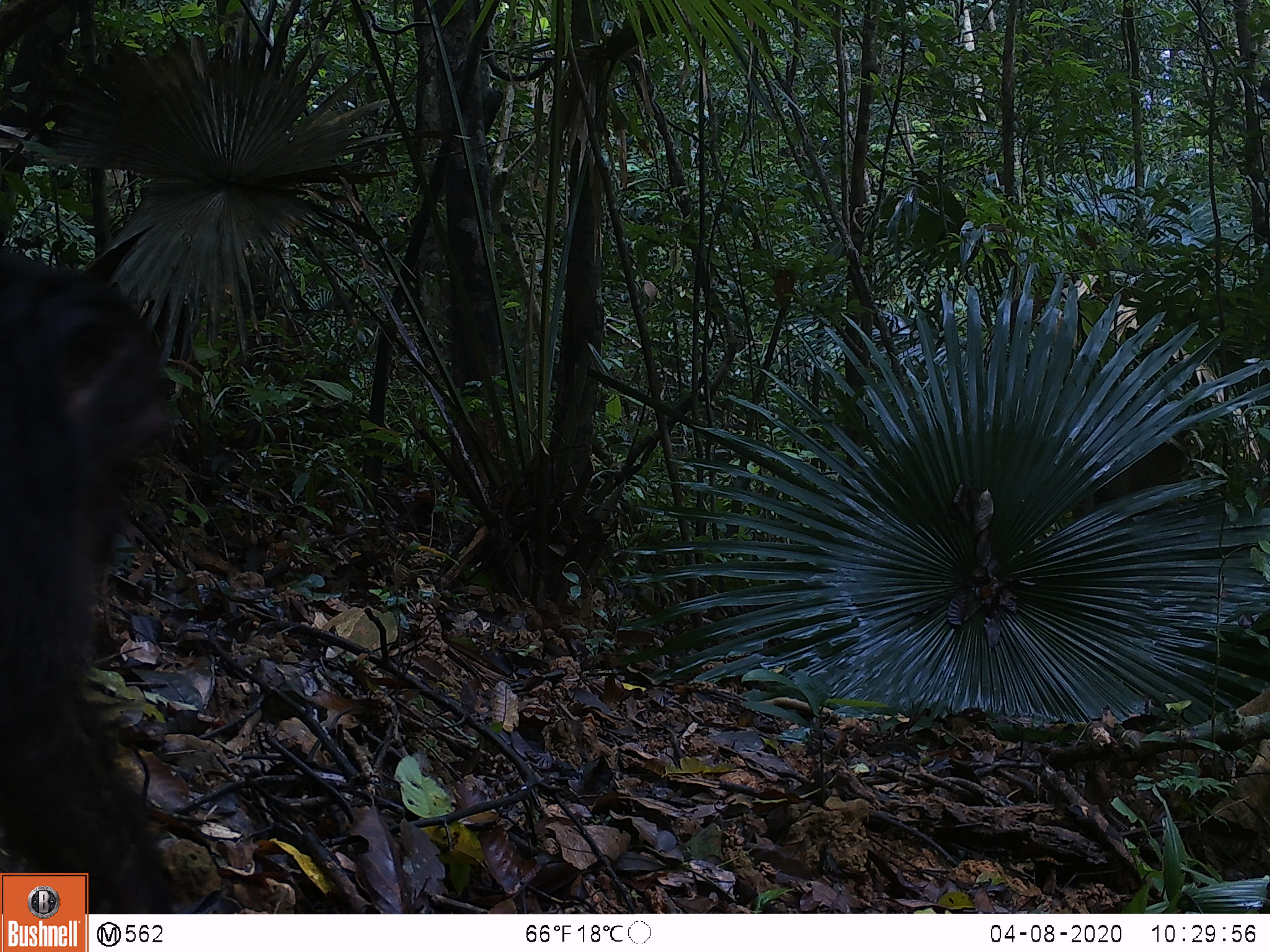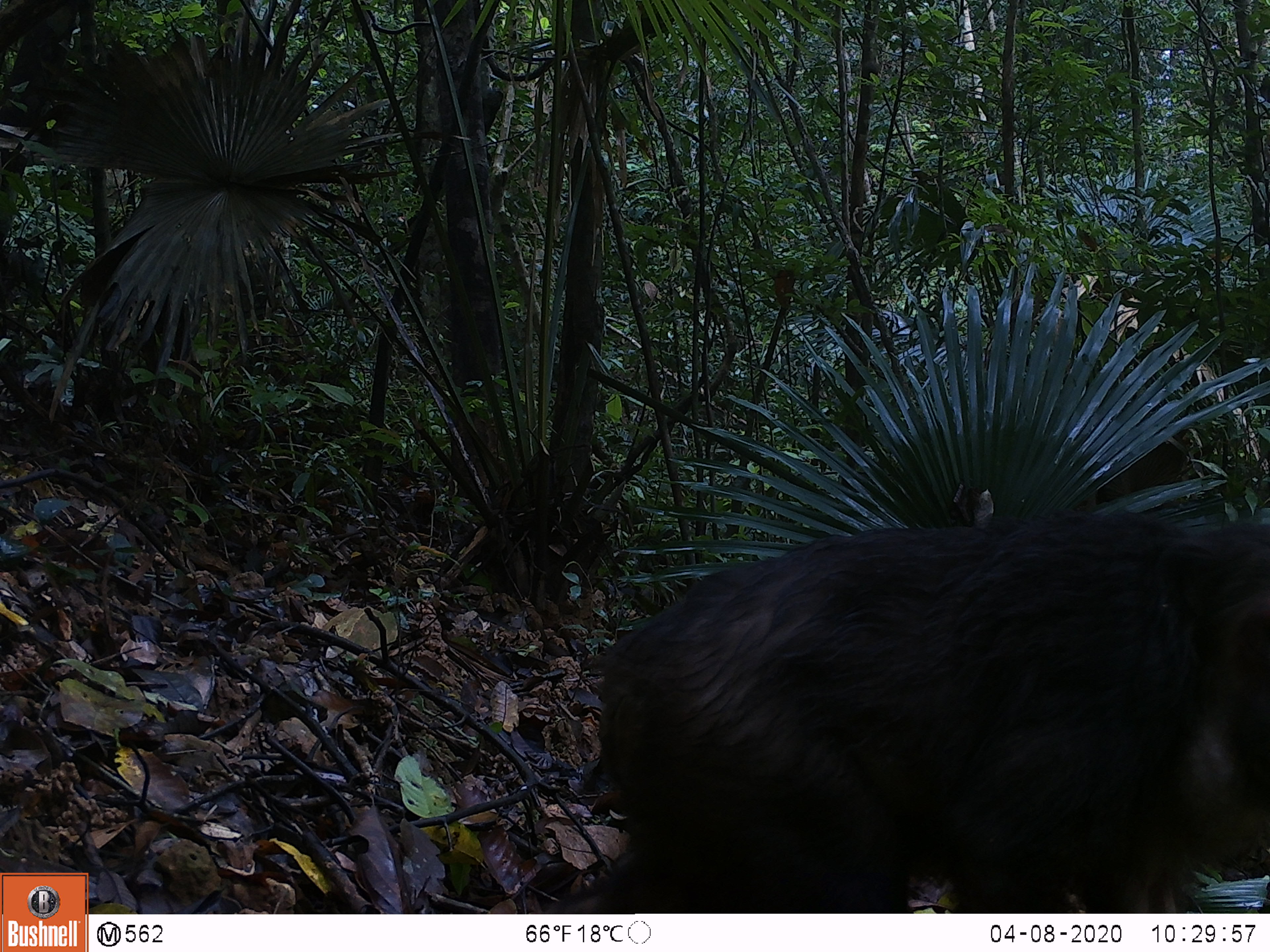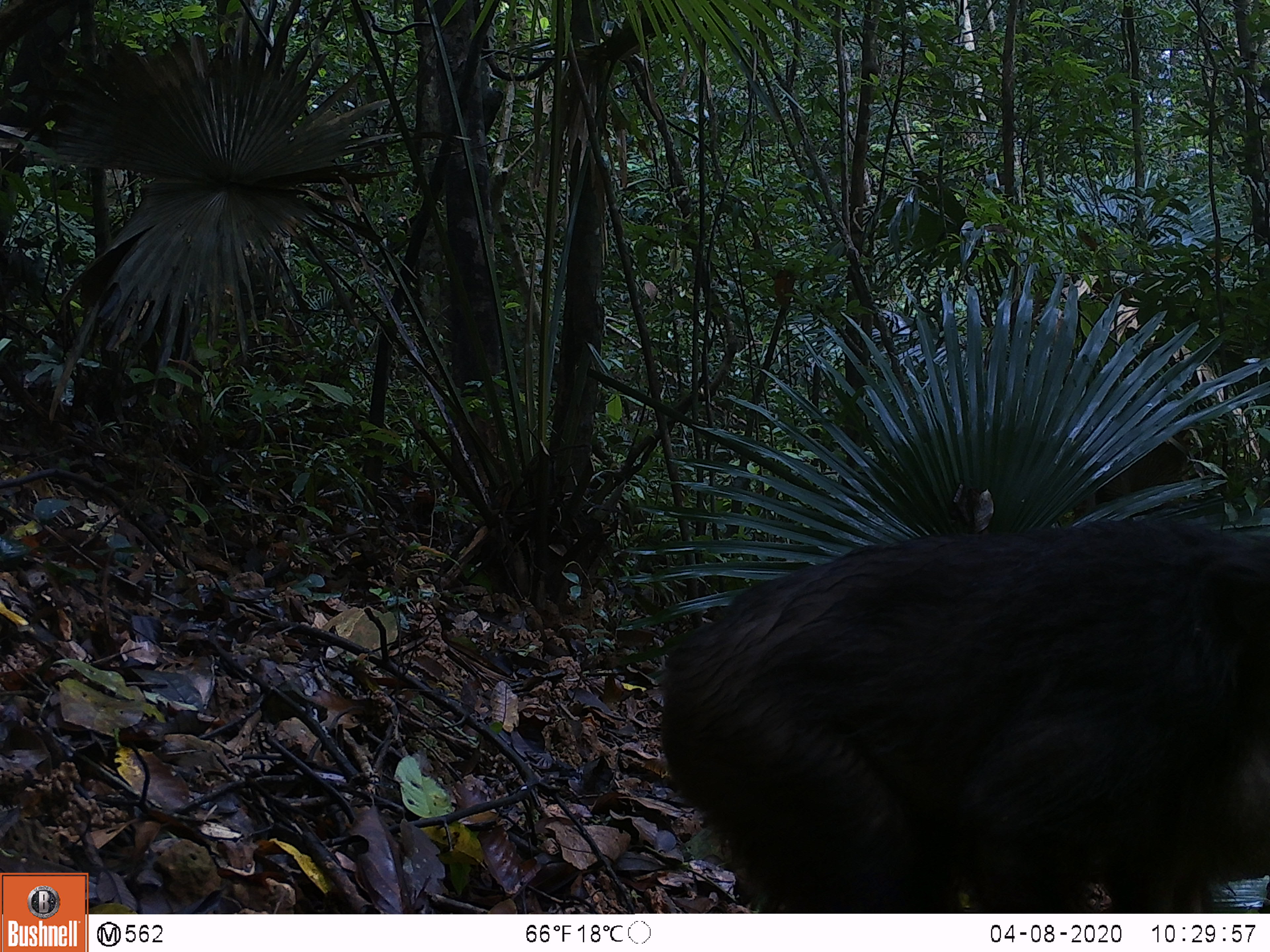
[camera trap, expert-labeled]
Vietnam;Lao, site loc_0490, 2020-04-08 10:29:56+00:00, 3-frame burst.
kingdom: Animalia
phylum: Chordata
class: Mammalia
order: Primates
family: Cercopithecidae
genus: Macaca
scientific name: Macaca arctoides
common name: stump-tailed macaque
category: stump tailed macaque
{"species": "stump tailed macaque (stump-tailed macaque) (Macaca arctoides)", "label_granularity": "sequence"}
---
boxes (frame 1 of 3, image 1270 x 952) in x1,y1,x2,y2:
stump tailed macaque: 0,250,176,912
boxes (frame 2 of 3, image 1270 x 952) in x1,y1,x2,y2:
stump tailed macaque: 543,504,1270,912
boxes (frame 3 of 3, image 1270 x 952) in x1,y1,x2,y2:
stump tailed macaque: 654,514,1270,912